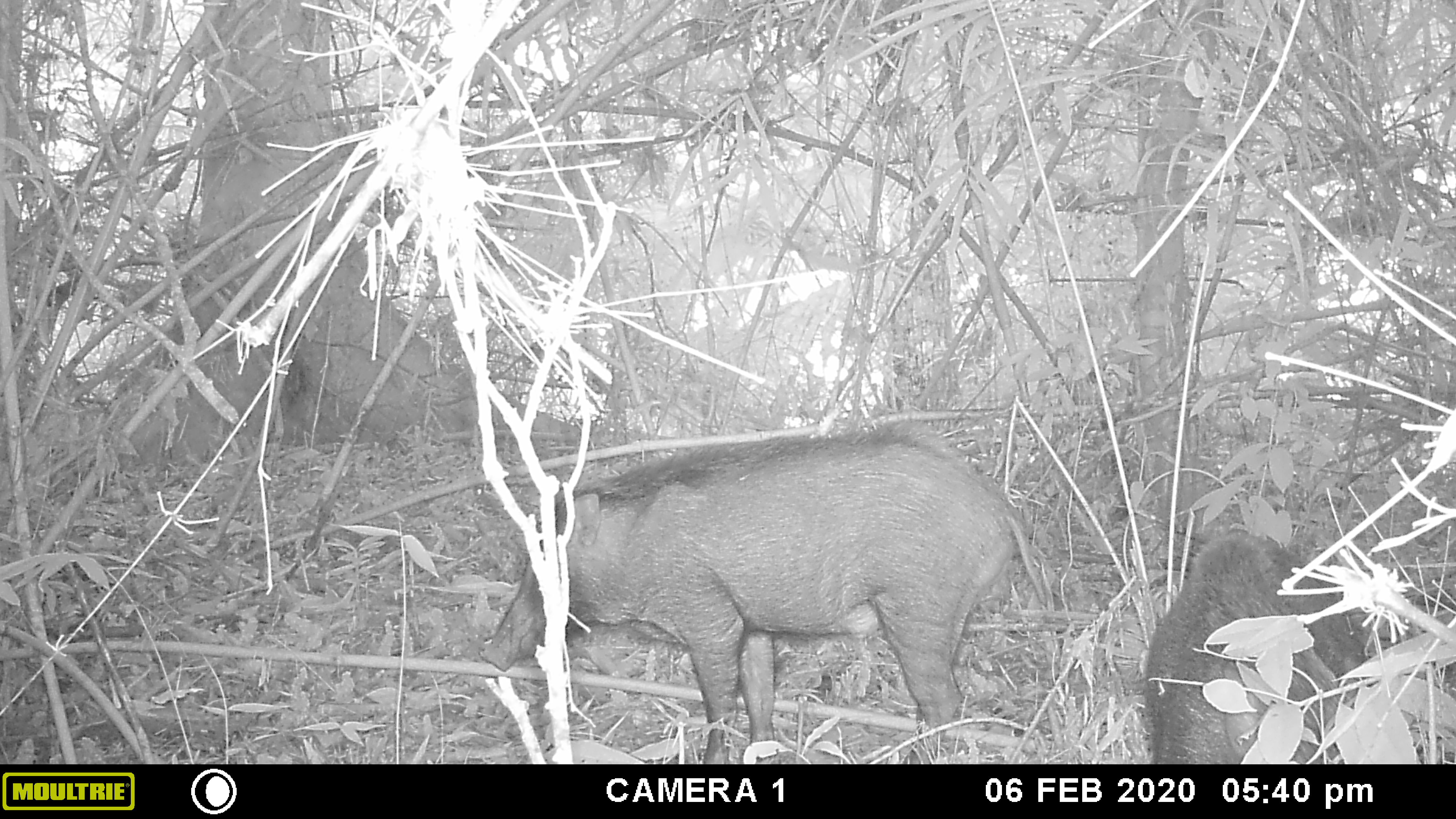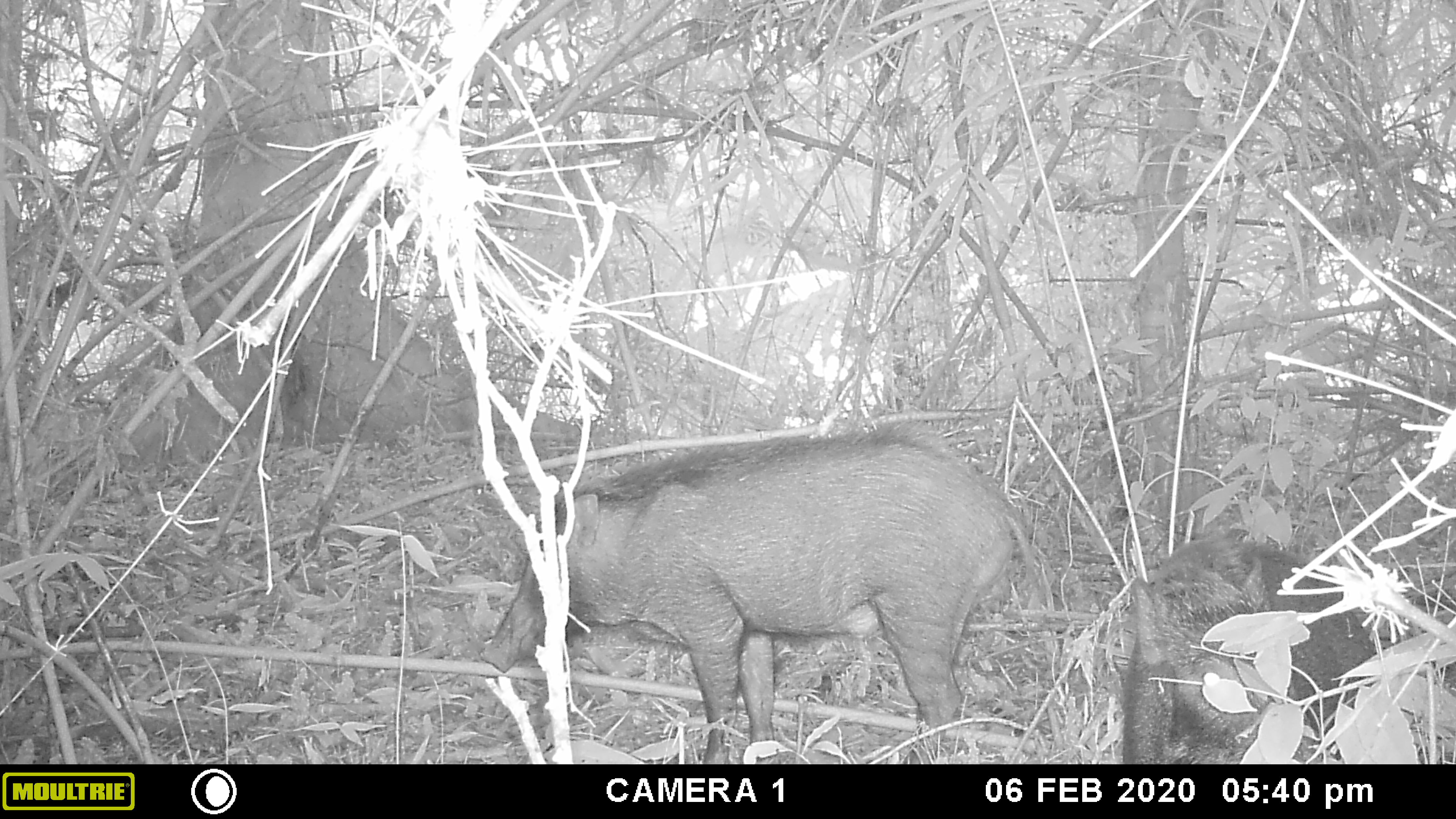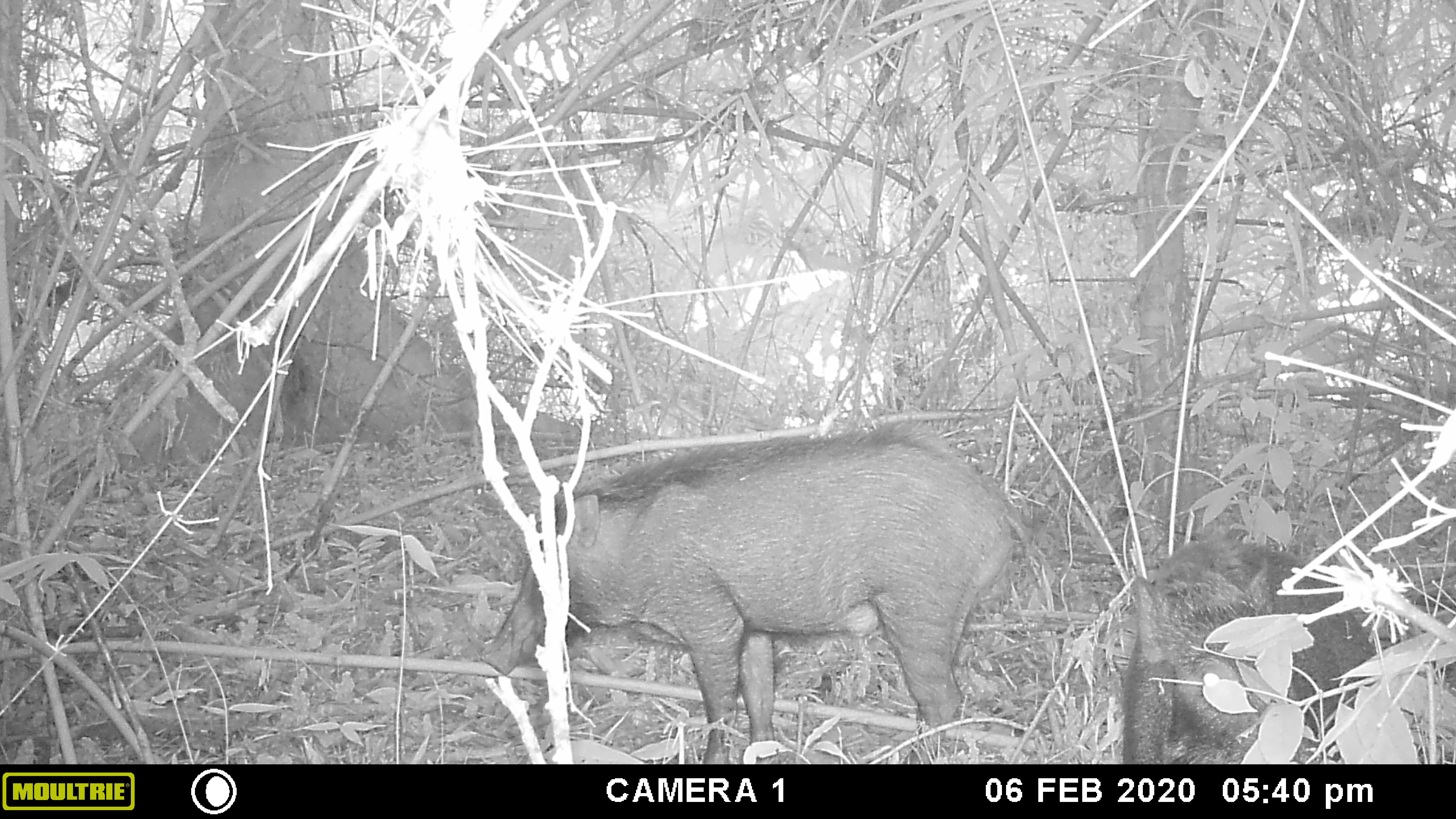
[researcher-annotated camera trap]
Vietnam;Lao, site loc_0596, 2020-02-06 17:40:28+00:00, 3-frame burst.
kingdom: Animalia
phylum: Chordata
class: Mammalia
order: Artiodactyla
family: Suidae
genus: Sus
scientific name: Sus scrofa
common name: eurasian wild pig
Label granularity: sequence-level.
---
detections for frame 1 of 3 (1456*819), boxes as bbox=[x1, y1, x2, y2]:
eurasian wild pig: bbox=[479, 421, 1046, 764]; bbox=[1145, 532, 1373, 764]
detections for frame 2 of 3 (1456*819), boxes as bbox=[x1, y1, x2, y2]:
eurasian wild pig: bbox=[480, 417, 1036, 764]; bbox=[1121, 536, 1381, 764]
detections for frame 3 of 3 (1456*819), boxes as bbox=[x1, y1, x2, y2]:
eurasian wild pig: bbox=[478, 418, 1034, 764]; bbox=[1121, 534, 1376, 764]